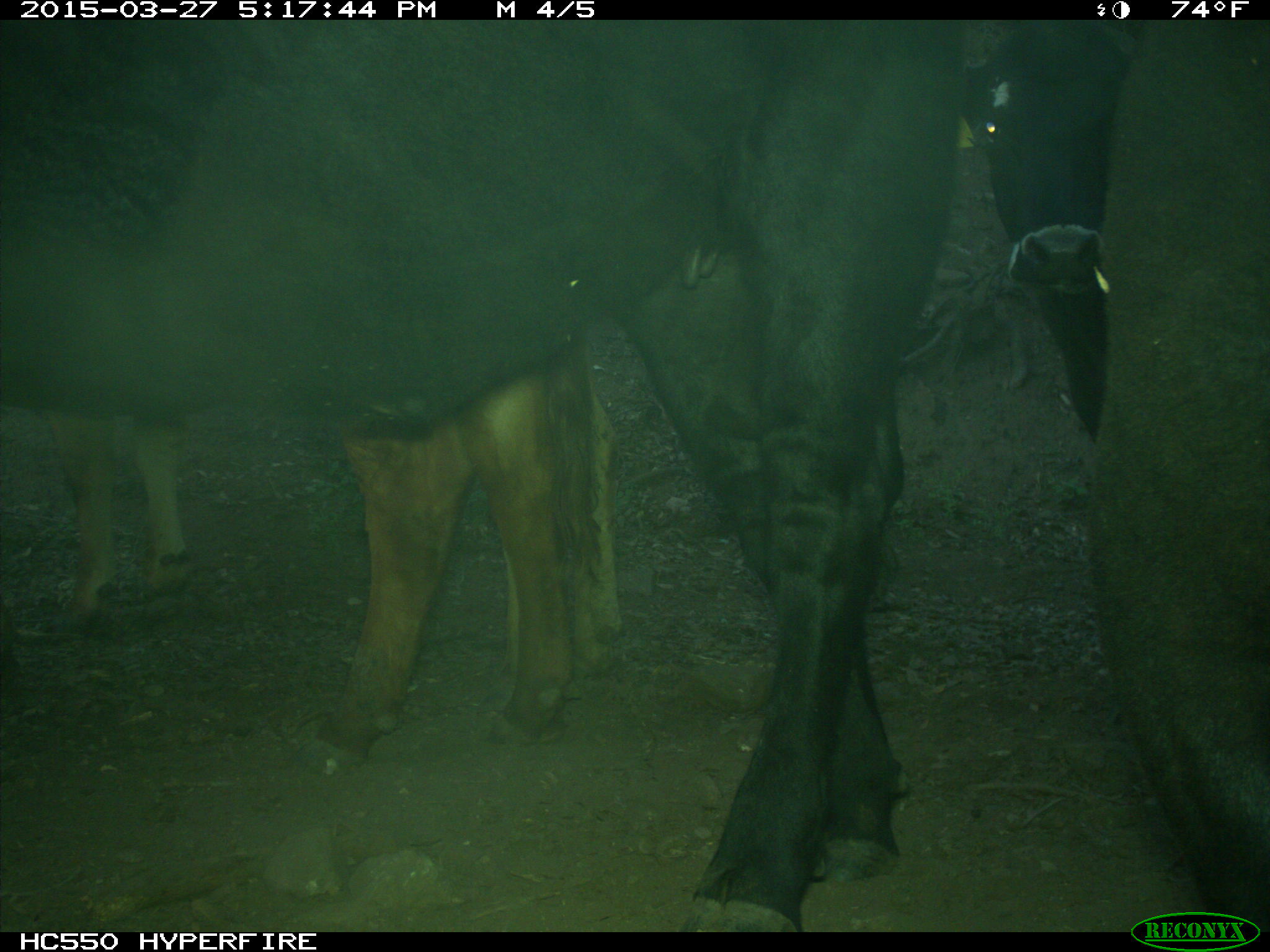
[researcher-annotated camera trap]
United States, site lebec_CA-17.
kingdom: Animalia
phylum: Chordata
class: Mammalia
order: Artiodactyla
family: Bovidae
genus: Bos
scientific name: Bos taurus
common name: domestic cow